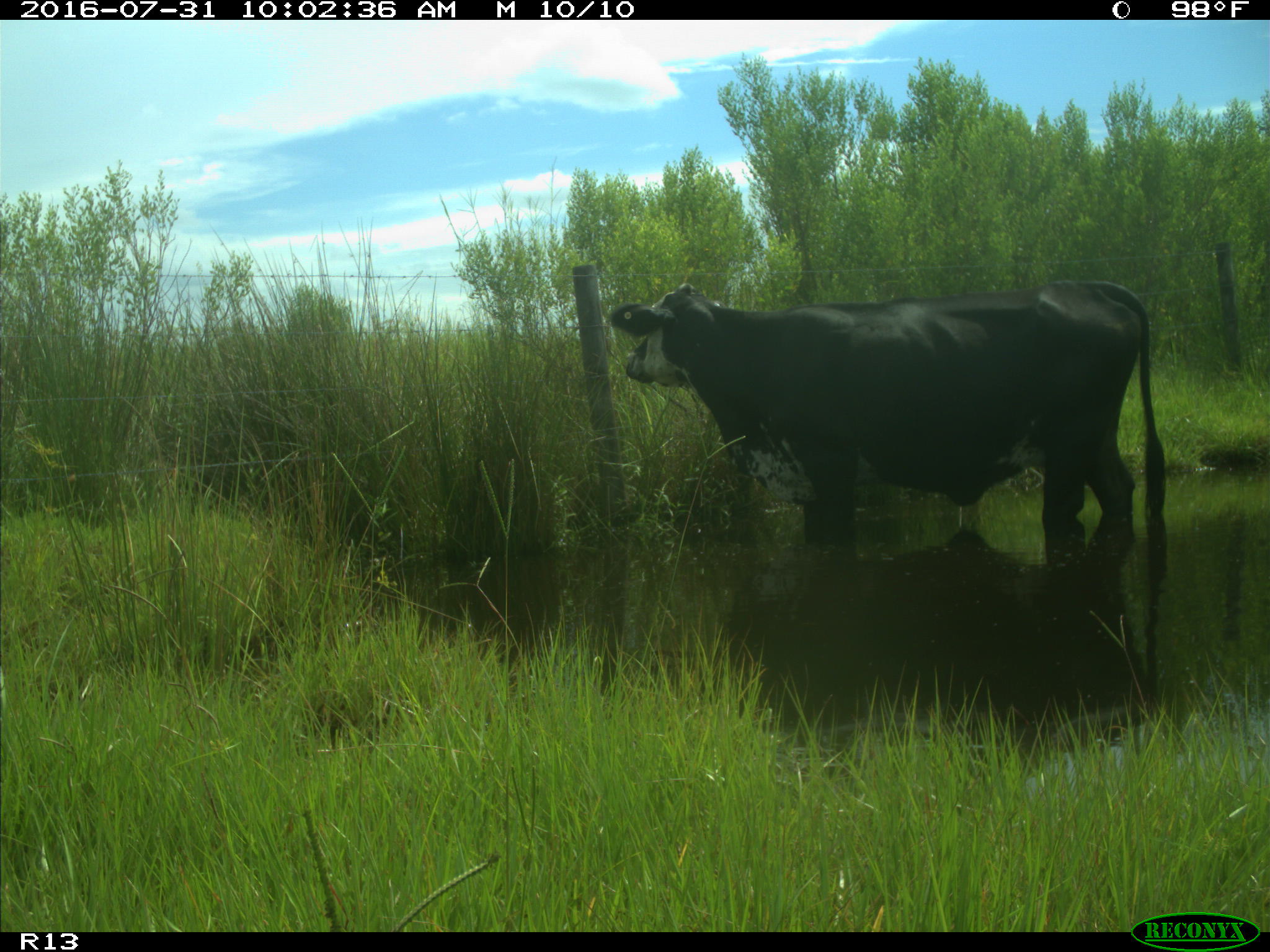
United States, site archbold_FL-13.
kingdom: Animalia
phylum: Chordata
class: Mammalia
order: Artiodactyla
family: Bovidae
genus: Bos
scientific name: Bos taurus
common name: domestic cow